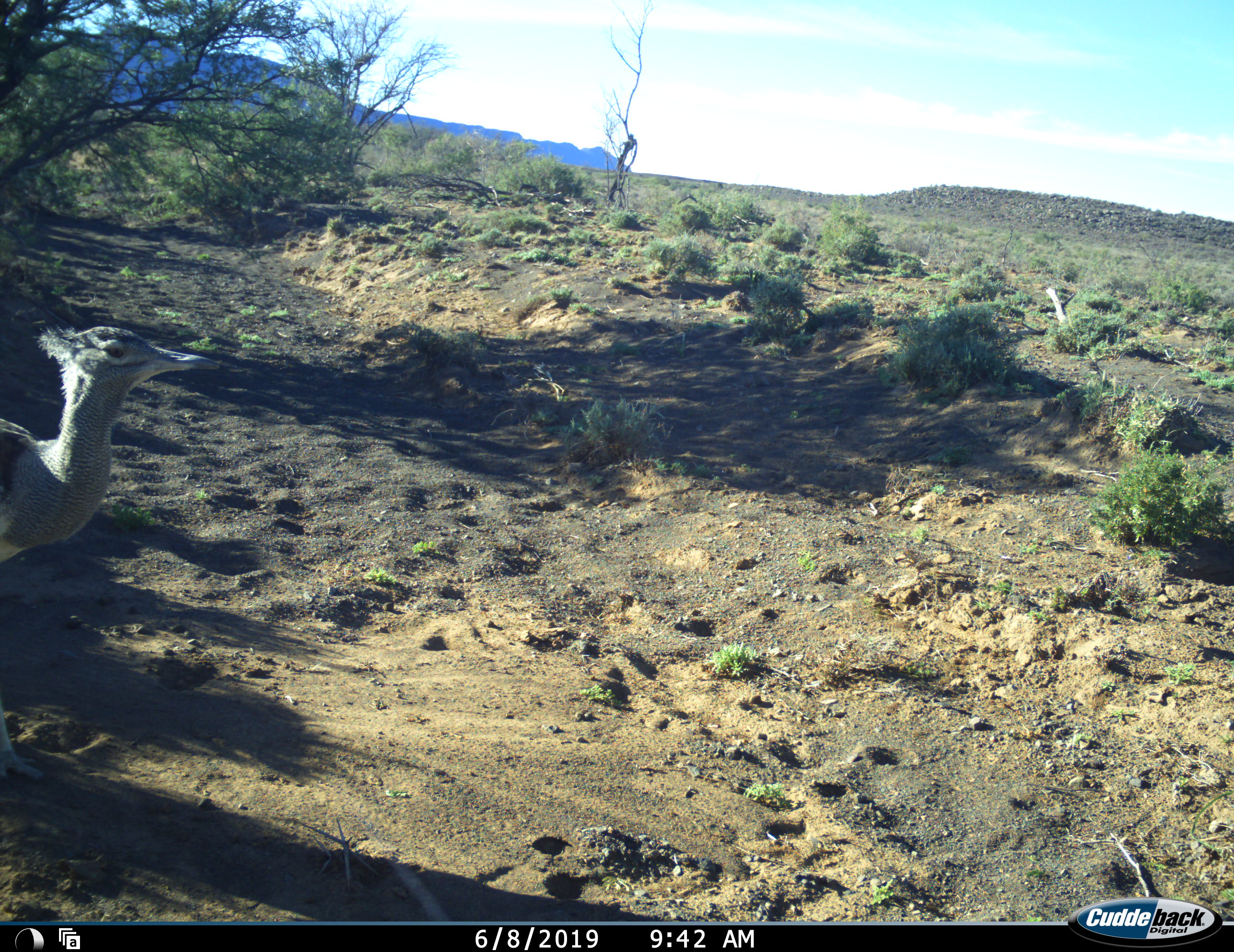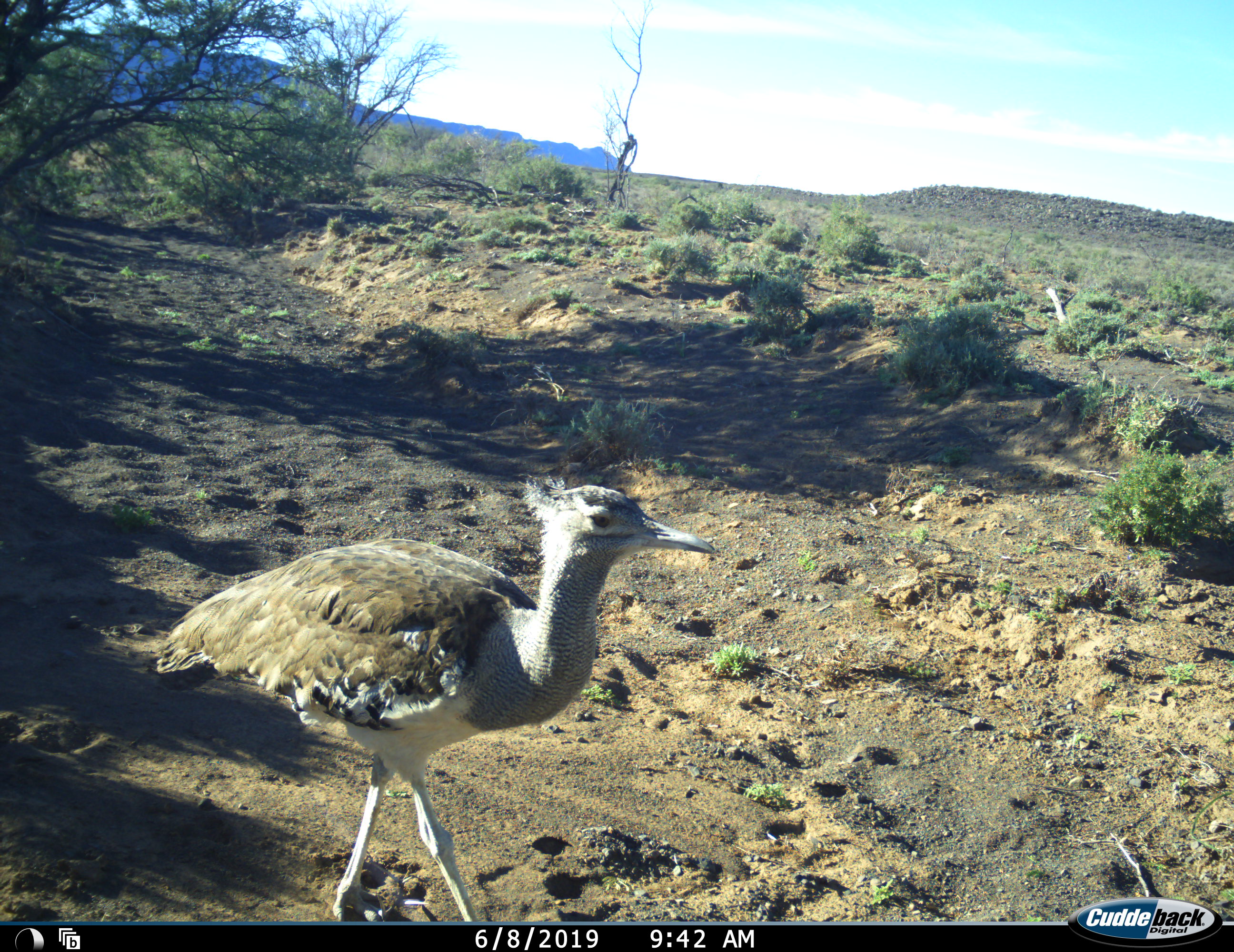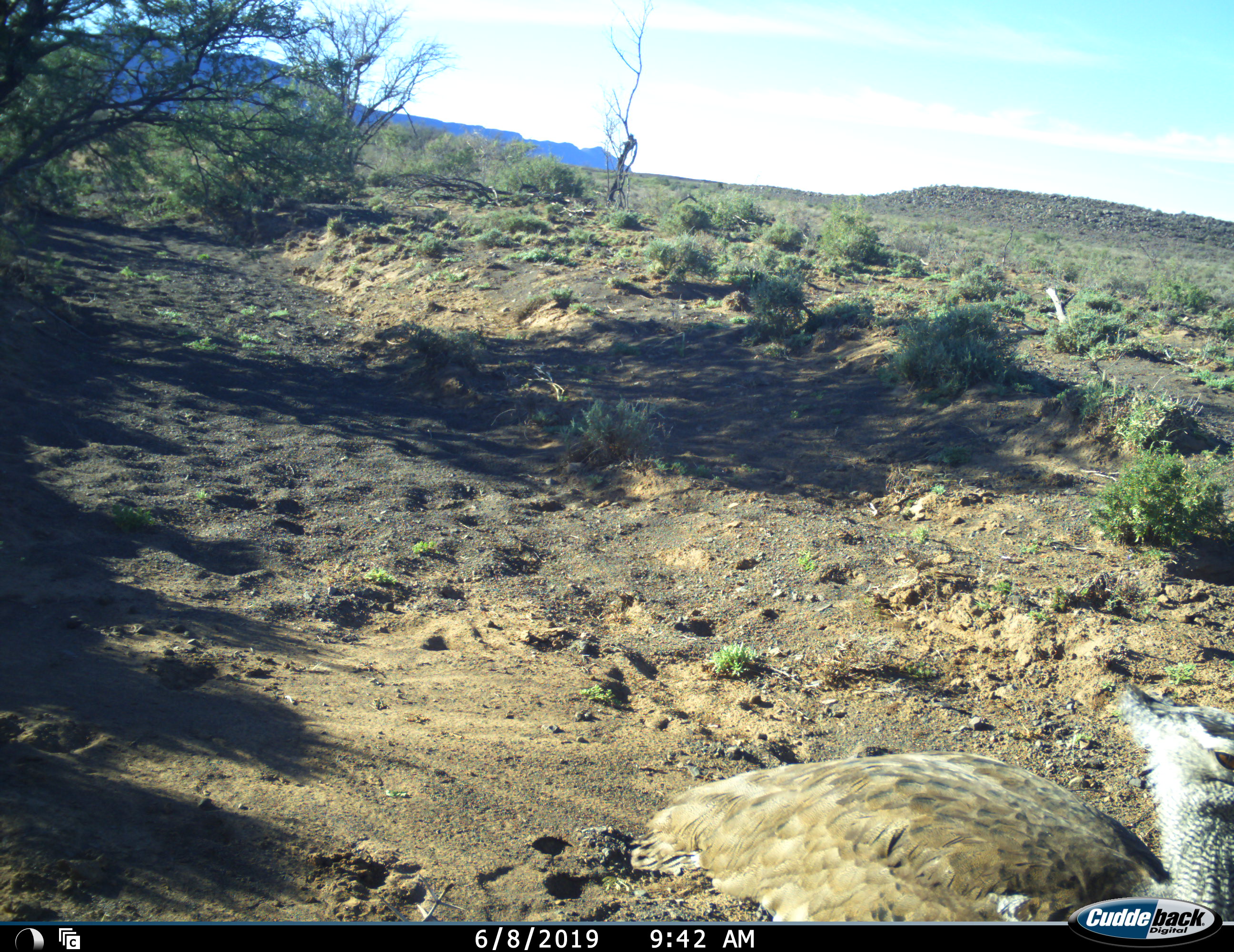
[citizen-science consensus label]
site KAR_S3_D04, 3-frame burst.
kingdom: Animalia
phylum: Chordata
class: Aves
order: Otidiformes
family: Otididae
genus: Ardeotis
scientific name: Ardeotis kori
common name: kori bustard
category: bustardkori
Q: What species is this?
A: Bustardkori (kori bustard) (Ardeotis kori).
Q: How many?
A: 1.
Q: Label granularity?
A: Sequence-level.